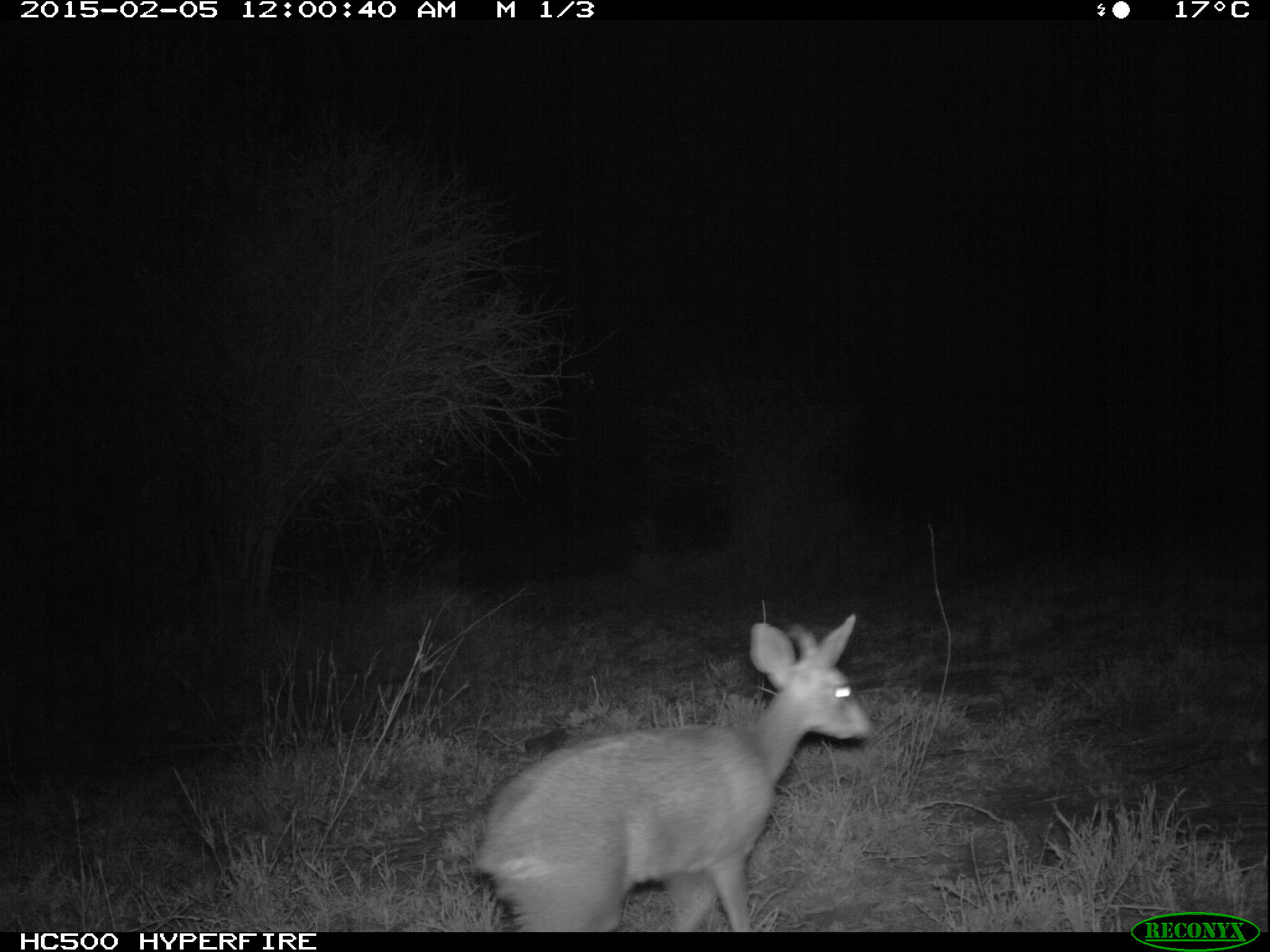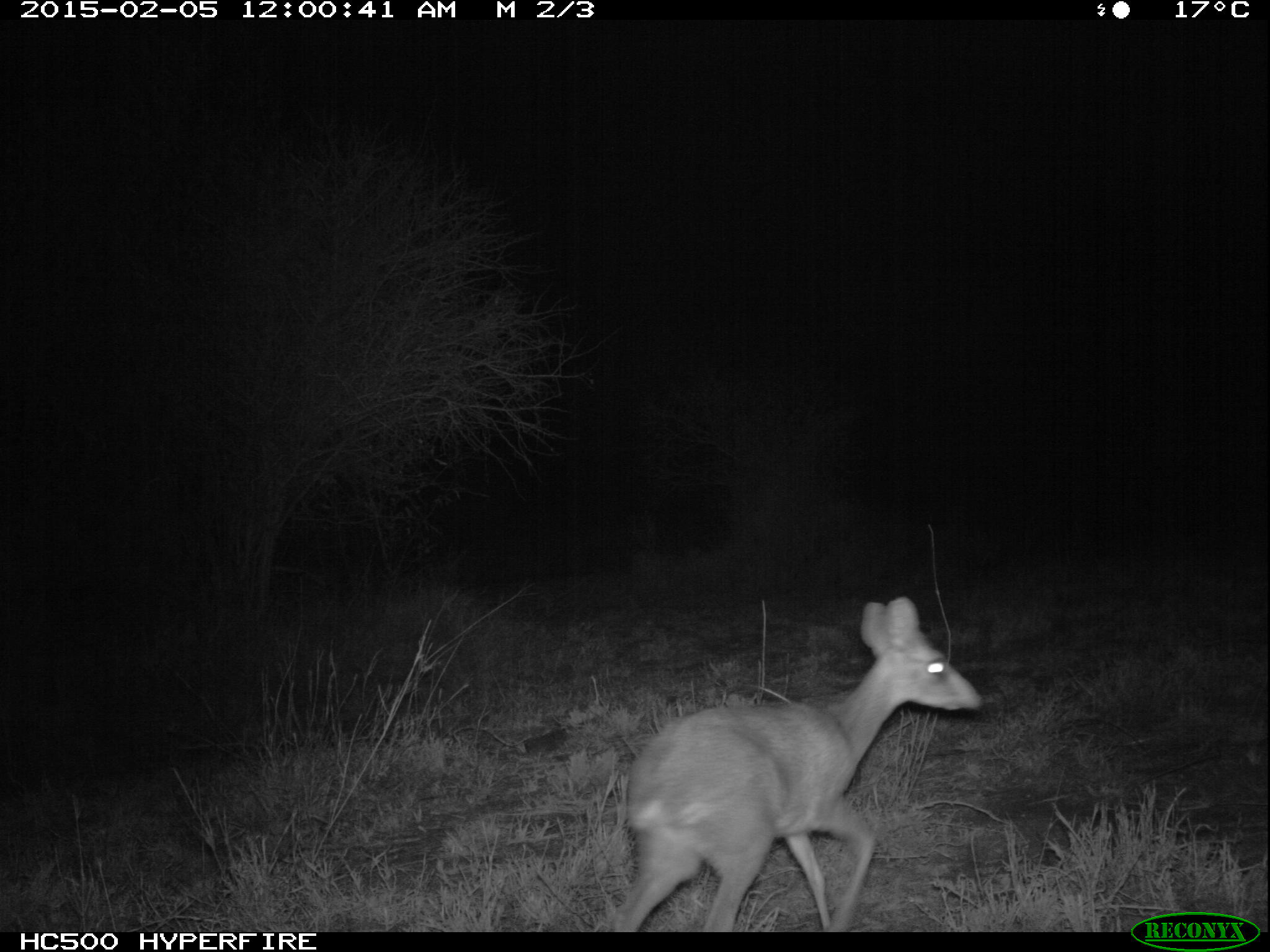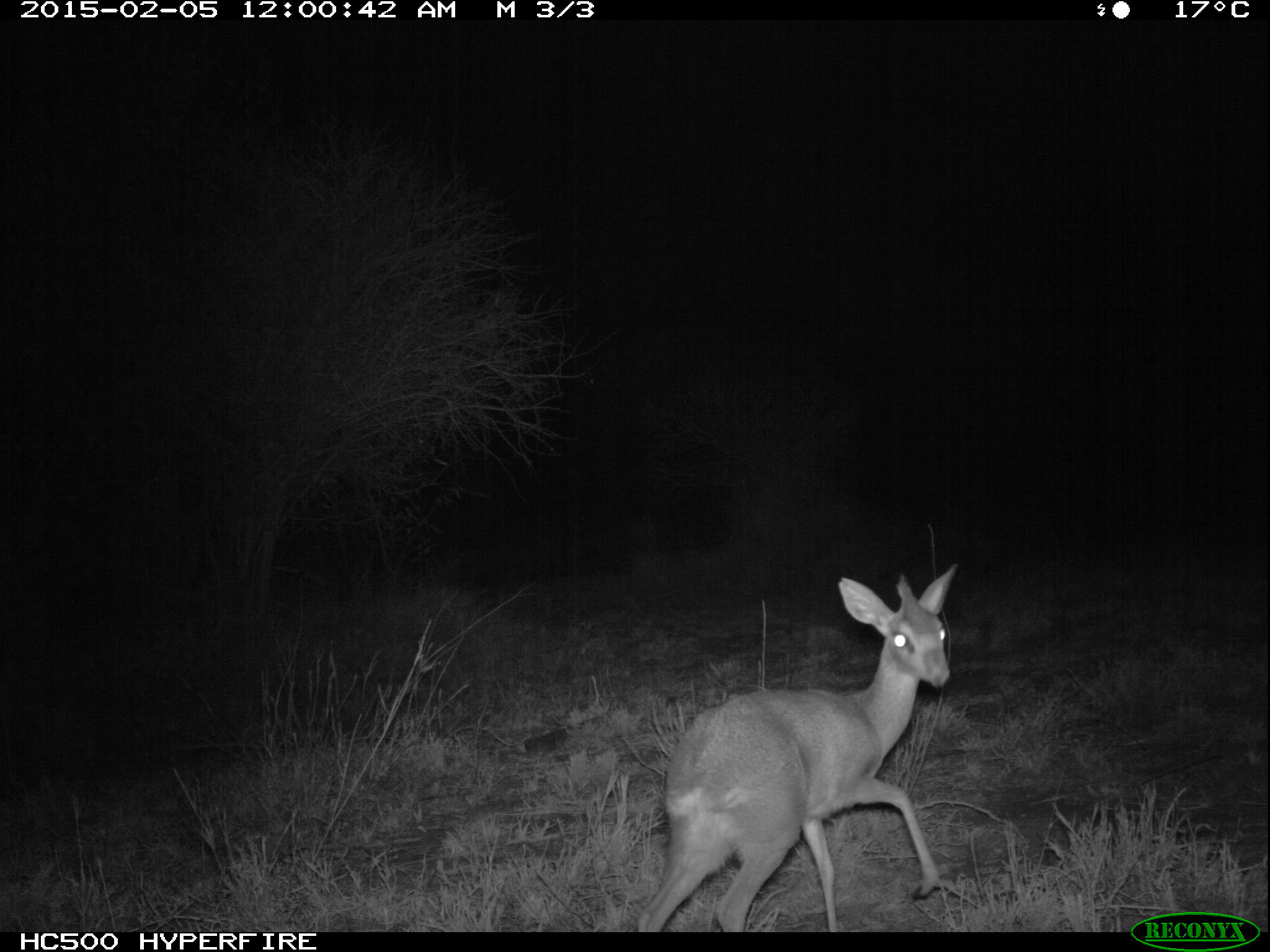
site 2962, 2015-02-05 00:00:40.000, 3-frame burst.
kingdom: Animalia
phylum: Chordata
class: Mammalia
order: Artiodactyla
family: Bovidae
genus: Madoqua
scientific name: Madoqua guentheri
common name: günther's dik-dik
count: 1